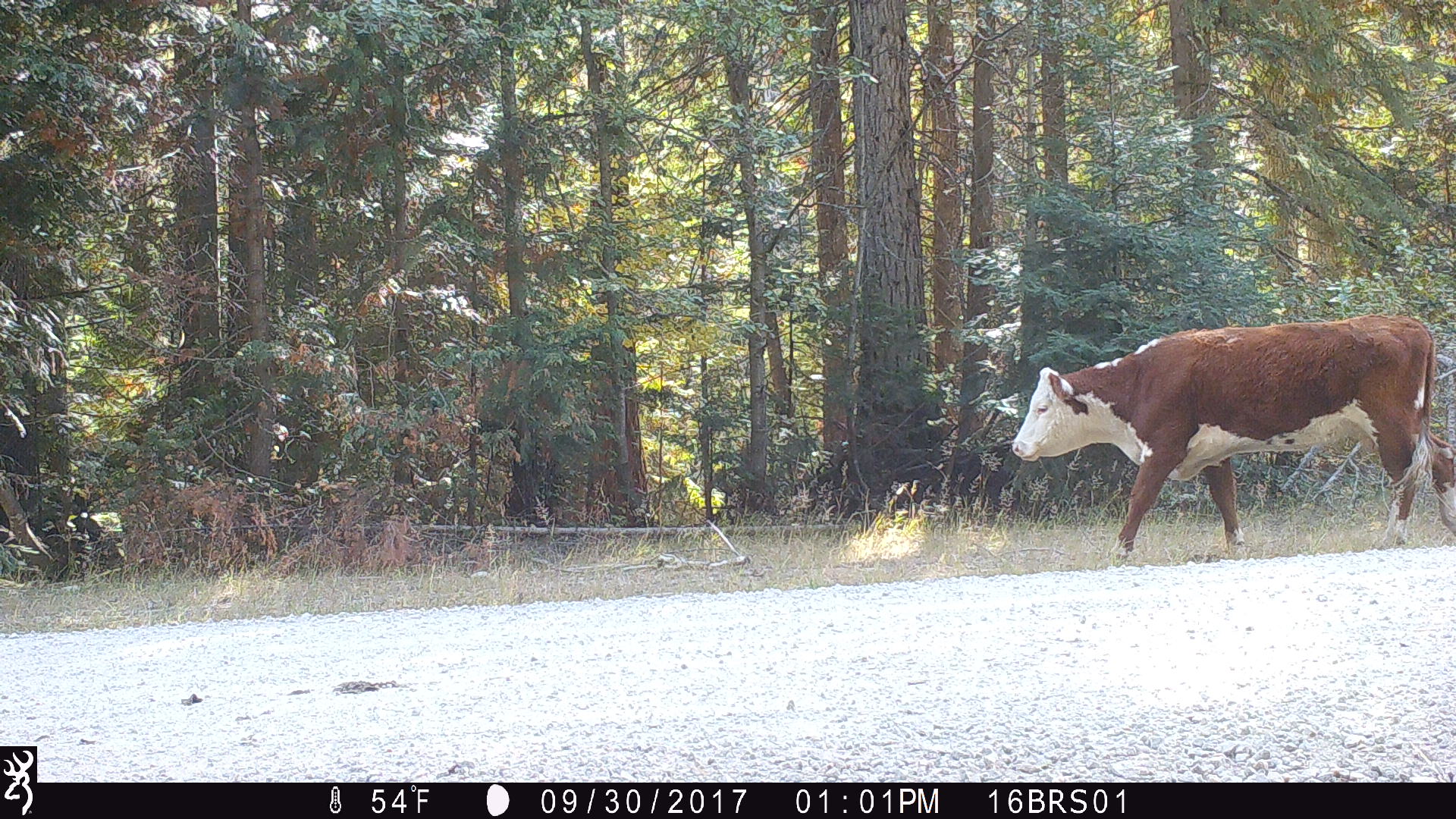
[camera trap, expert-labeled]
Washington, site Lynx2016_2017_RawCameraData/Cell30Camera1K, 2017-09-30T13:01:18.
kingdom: Animalia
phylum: Chordata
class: Mammalia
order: Artiodactyla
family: Bovidae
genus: Bos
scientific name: Bos taurus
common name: domestic cattle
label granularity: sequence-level